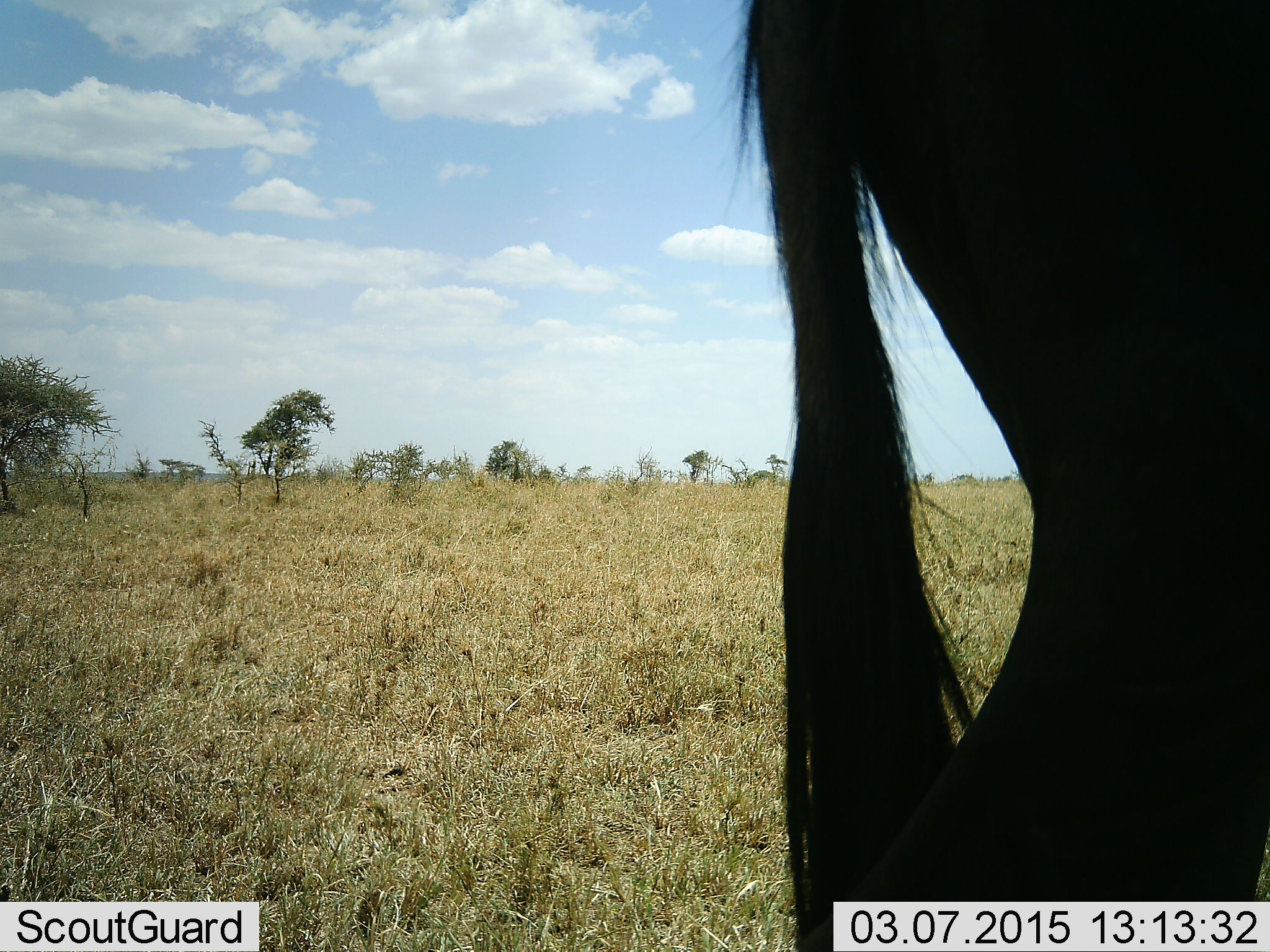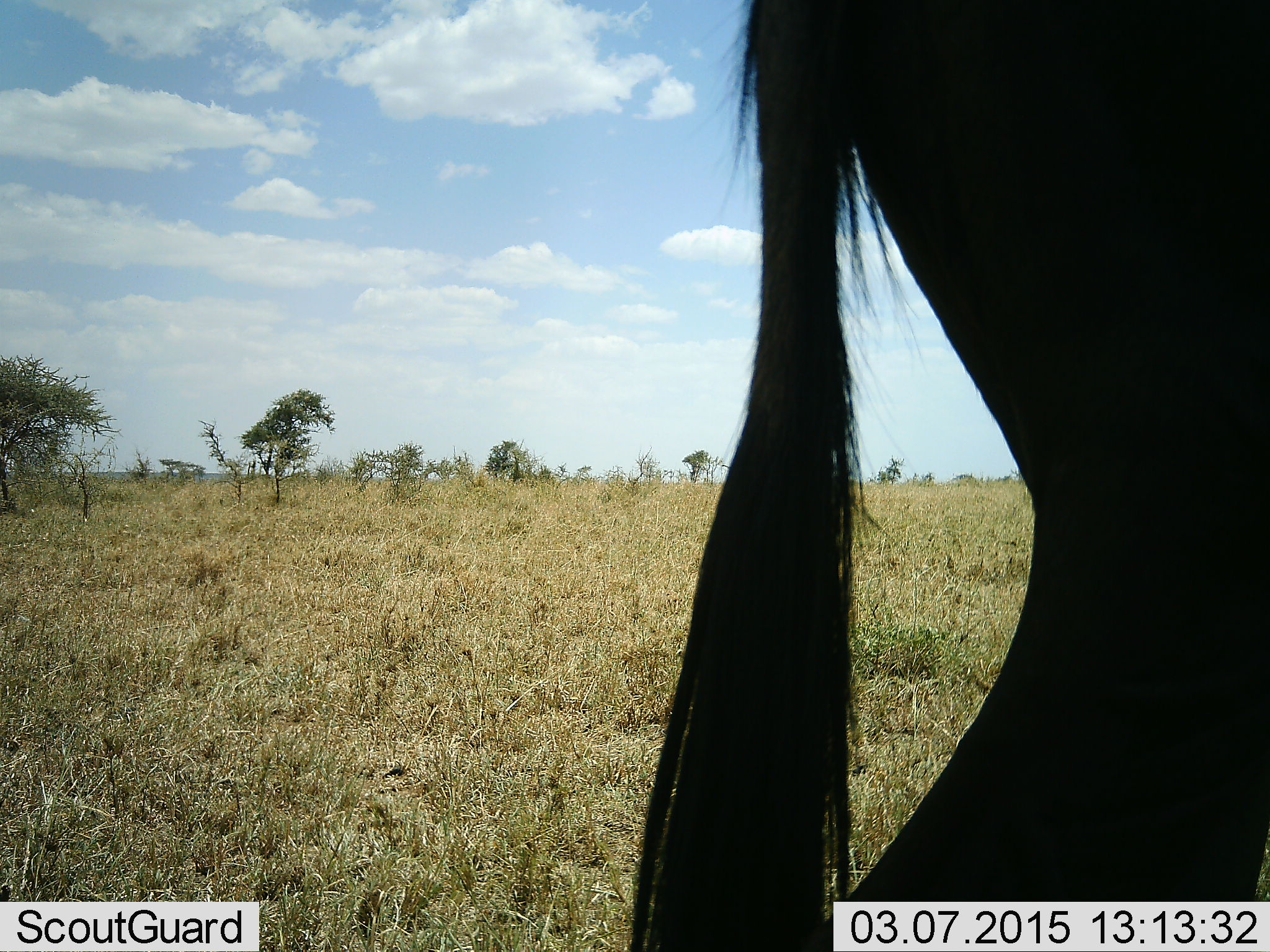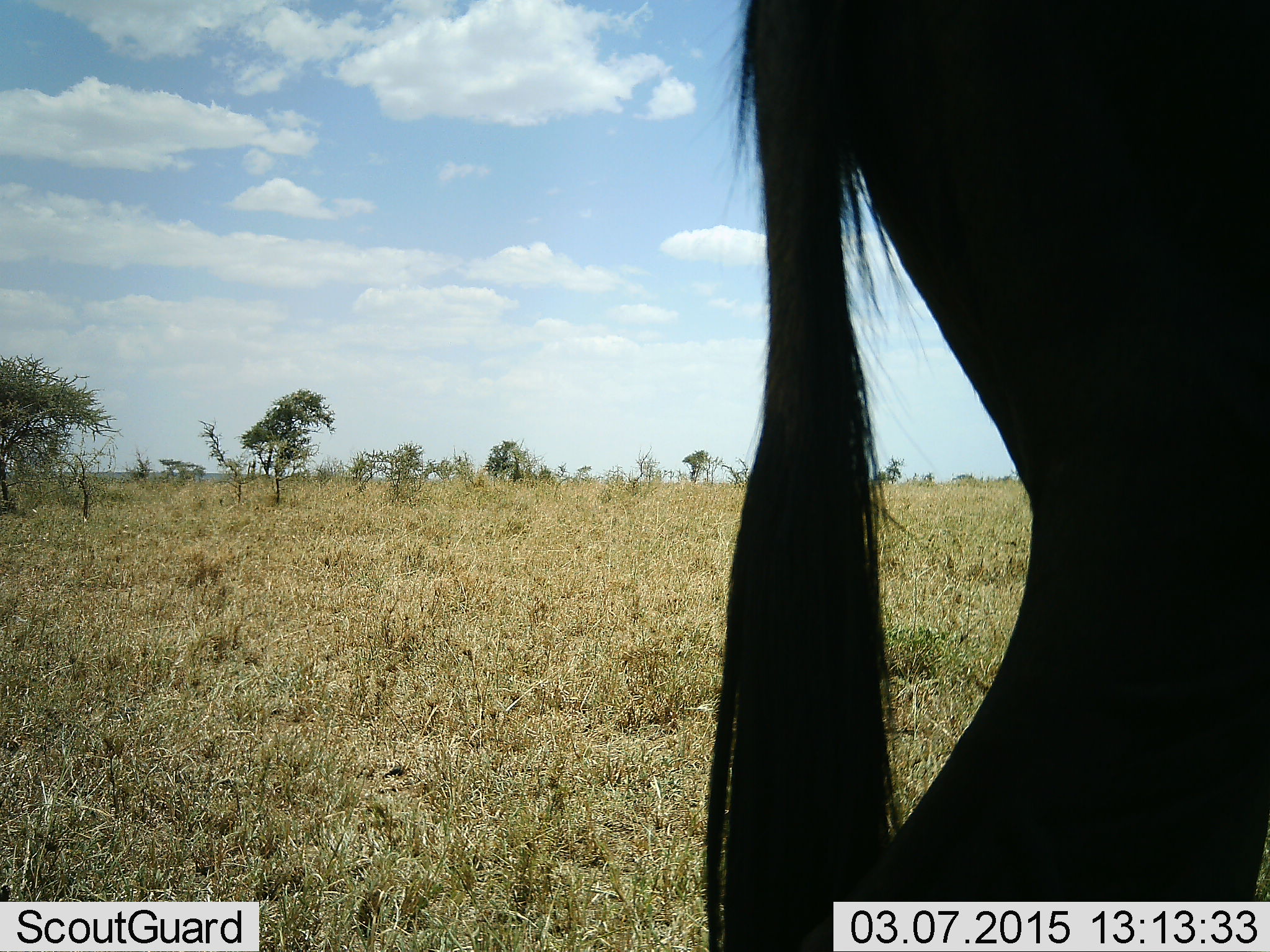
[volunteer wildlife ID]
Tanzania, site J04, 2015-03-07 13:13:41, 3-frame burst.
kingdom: Animalia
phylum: Chordata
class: Mammalia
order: Artiodactyla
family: Bovidae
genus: Connochaetes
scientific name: Connochaetes taurinus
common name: blue wildebeest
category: wildebeest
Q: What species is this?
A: Wildebeest (blue wildebeest) (Connochaetes taurinus).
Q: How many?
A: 1.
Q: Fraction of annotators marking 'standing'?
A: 100%.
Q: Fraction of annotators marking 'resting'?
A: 0%.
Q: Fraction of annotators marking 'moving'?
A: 0%.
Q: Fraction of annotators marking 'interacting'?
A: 0%.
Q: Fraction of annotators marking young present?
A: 0%.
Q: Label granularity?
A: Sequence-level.